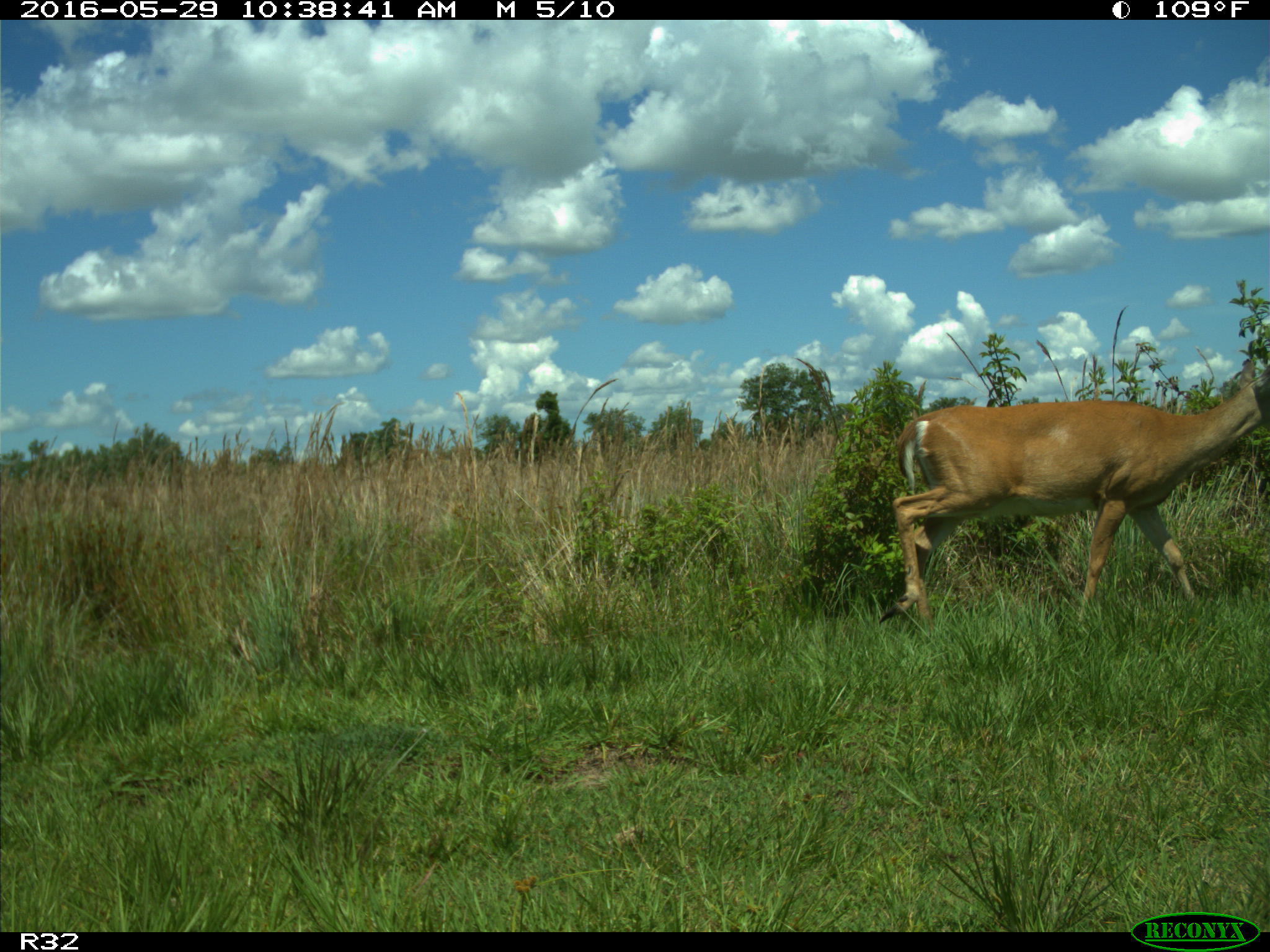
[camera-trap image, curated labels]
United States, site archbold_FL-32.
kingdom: Animalia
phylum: Chordata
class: Mammalia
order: Artiodactyla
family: Cervidae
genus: Odocoileus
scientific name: Odocoileus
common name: deer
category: unidentified deer